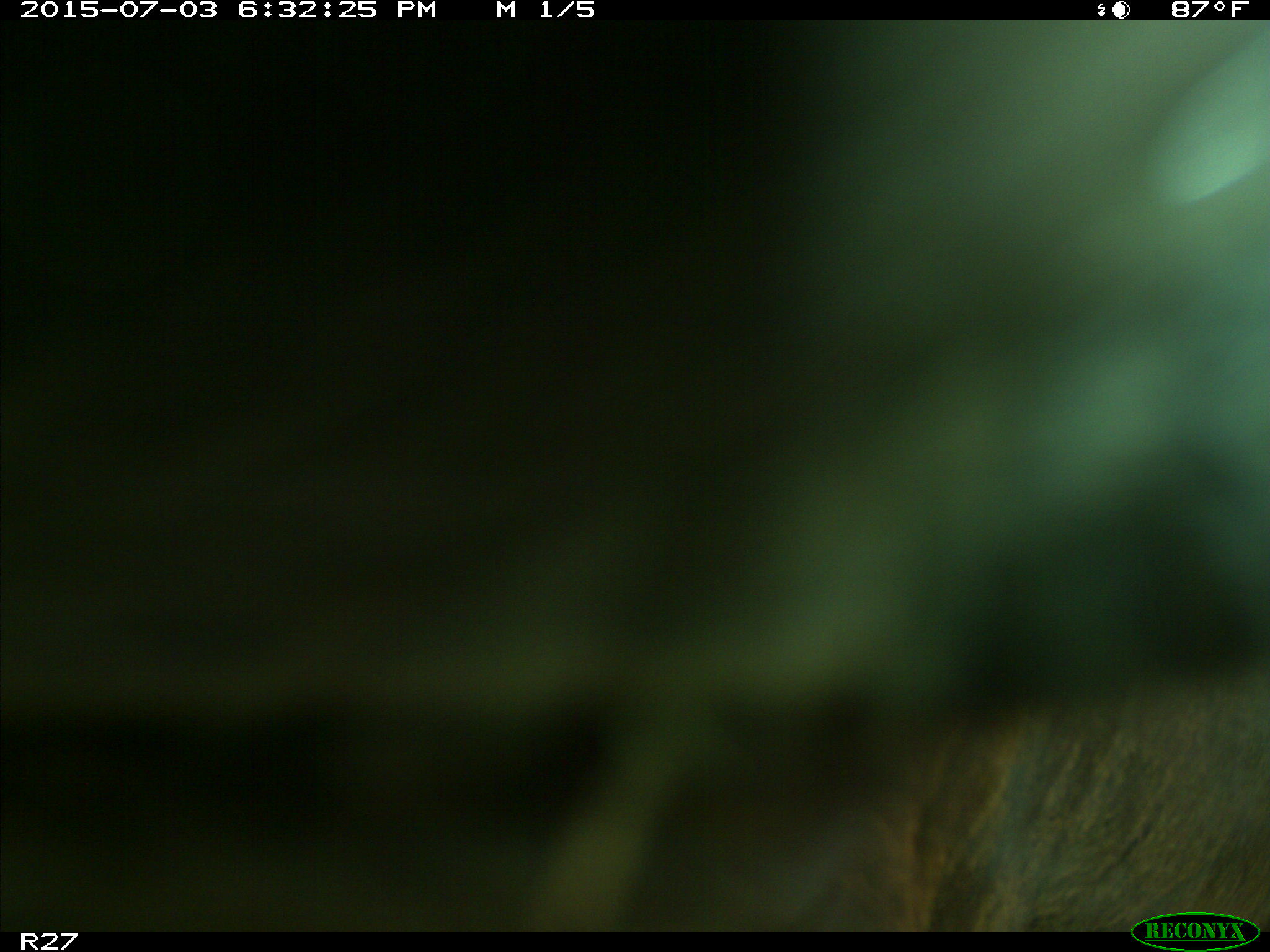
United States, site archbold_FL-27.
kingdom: Animalia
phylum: Chordata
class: Mammalia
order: Artiodactyla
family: Bovidae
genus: Bos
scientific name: Bos taurus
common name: domestic cow